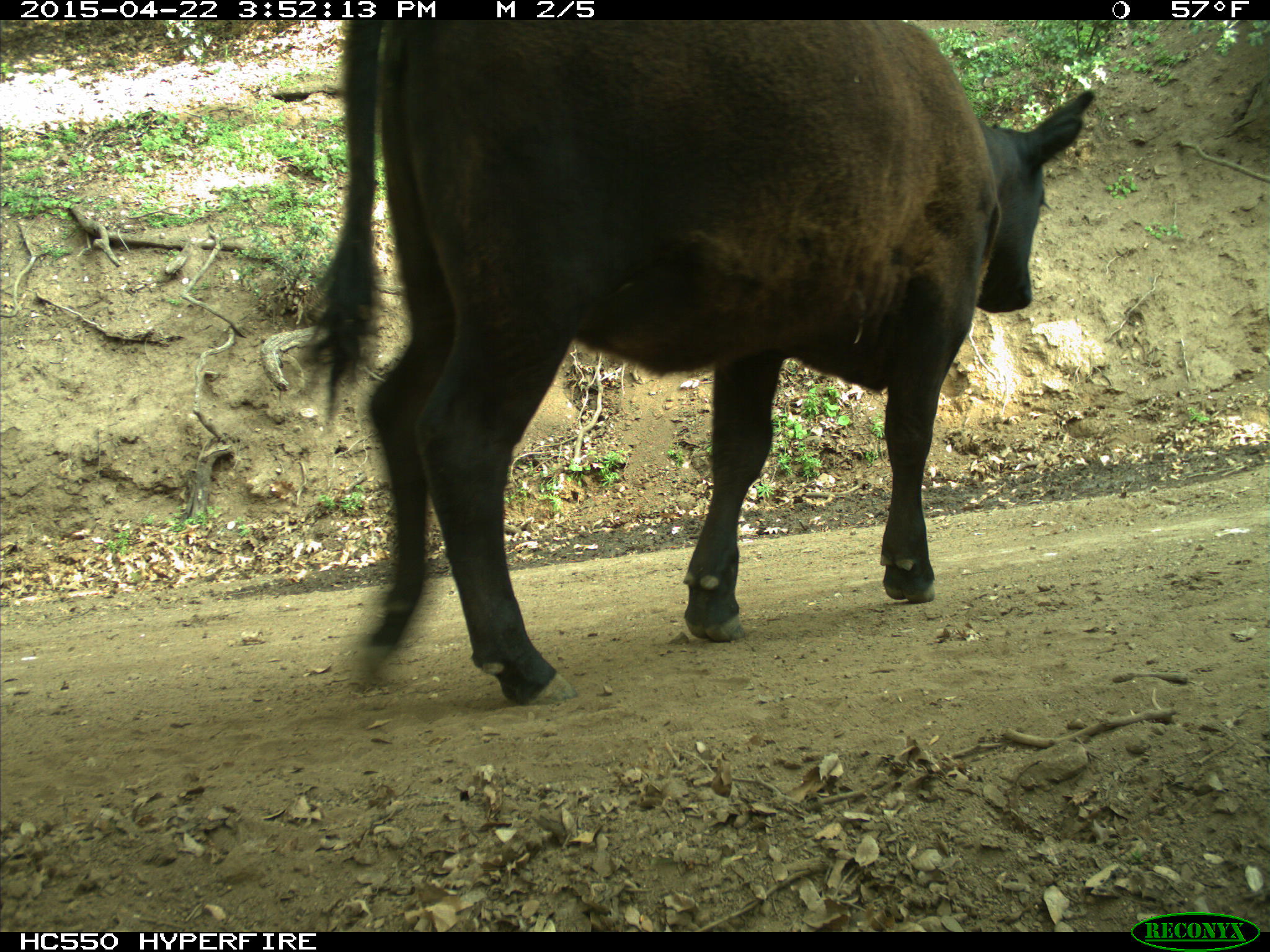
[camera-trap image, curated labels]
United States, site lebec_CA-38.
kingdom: Animalia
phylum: Chordata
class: Mammalia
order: Artiodactyla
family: Bovidae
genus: Bos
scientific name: Bos taurus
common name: domestic cow